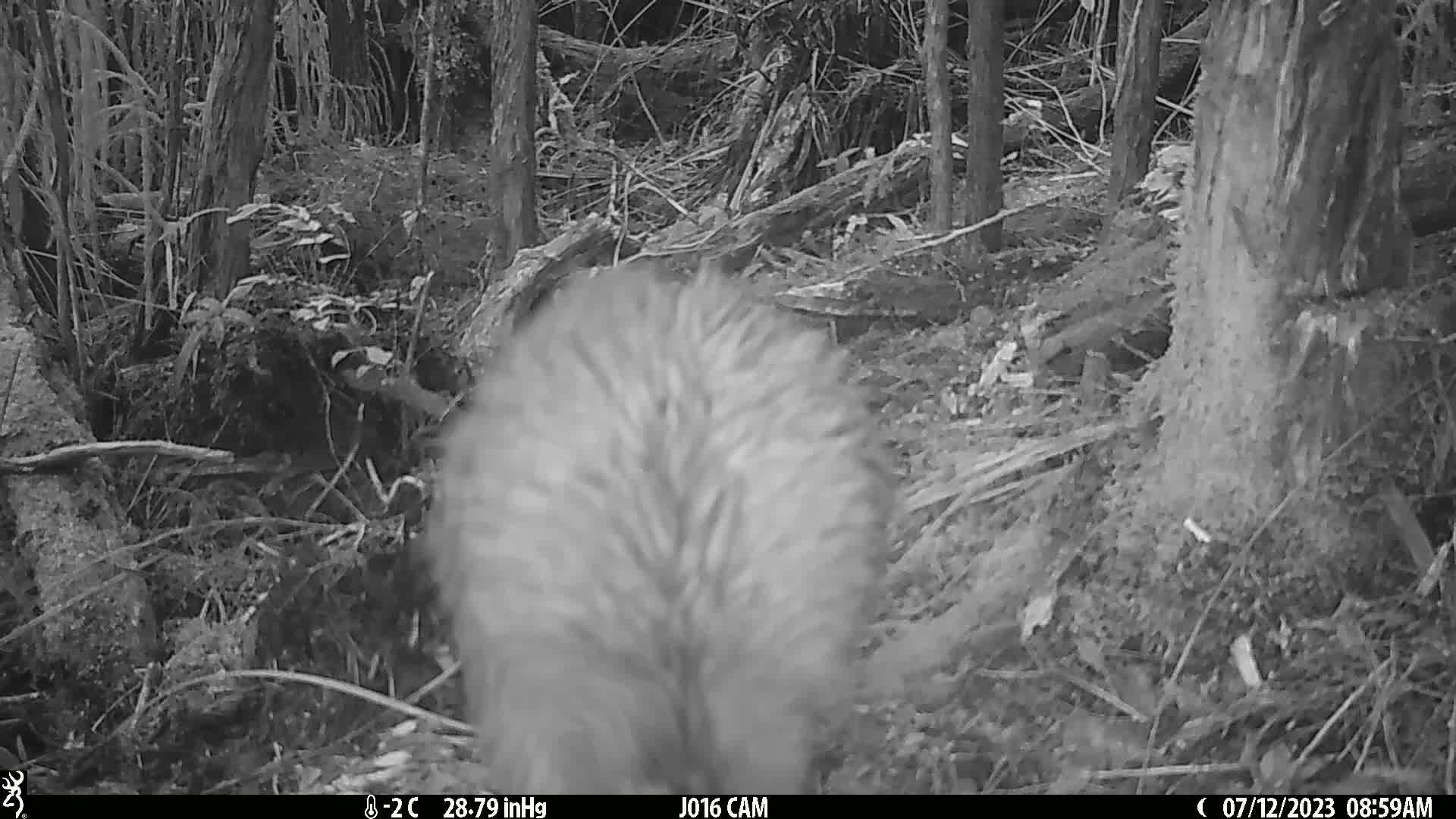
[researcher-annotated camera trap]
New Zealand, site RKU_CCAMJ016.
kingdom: Animalia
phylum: Chordata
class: Aves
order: Apterygiformes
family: Apterygidae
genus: Apteryx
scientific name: Apteryx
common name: kiwi